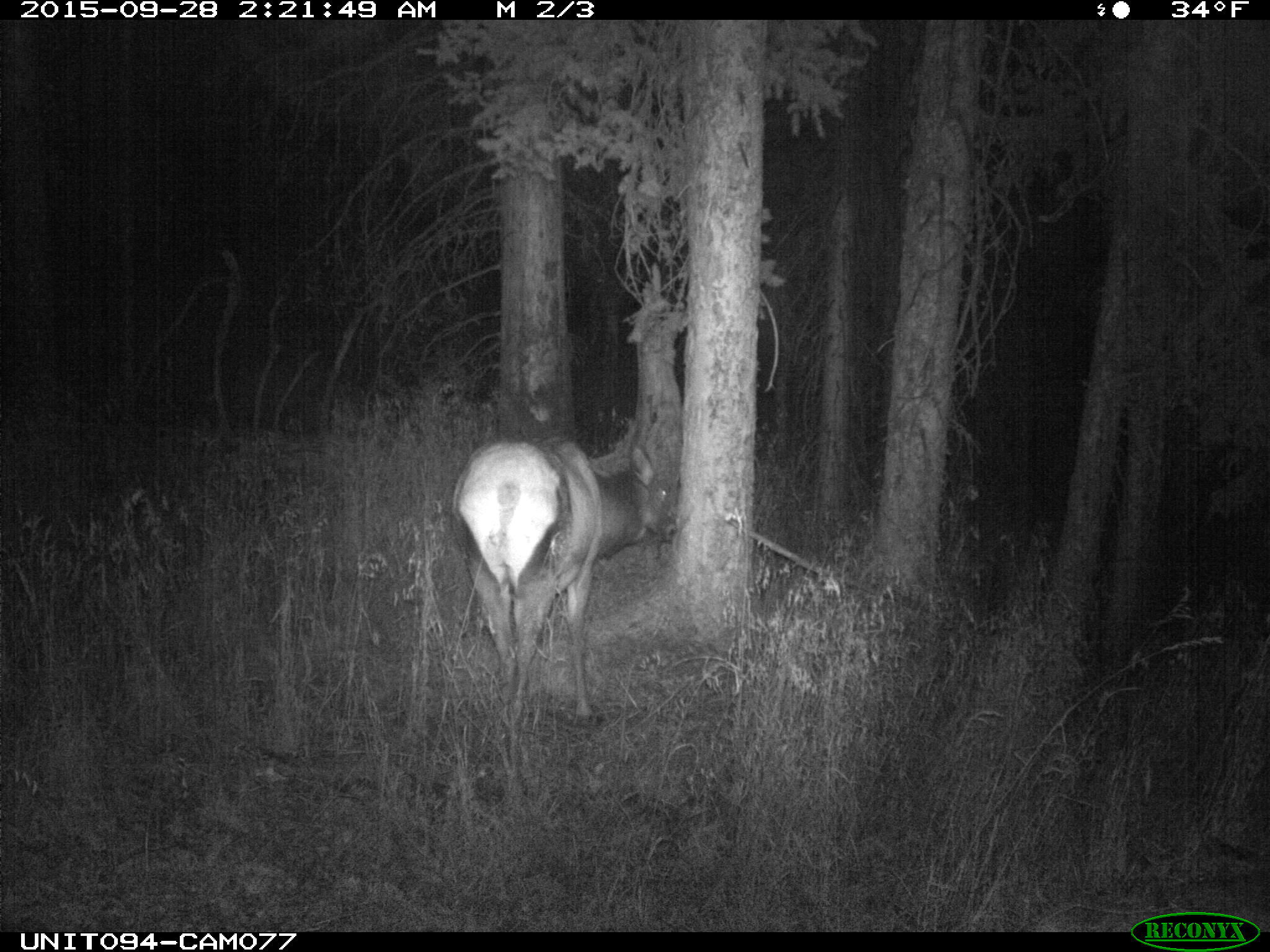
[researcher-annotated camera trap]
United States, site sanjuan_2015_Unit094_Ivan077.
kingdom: Animalia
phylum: Chordata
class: Mammalia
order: Artiodactyla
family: Cervidae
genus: Cervus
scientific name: Cervus elaphus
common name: red deer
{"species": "Cervus elaphus (red deer)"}